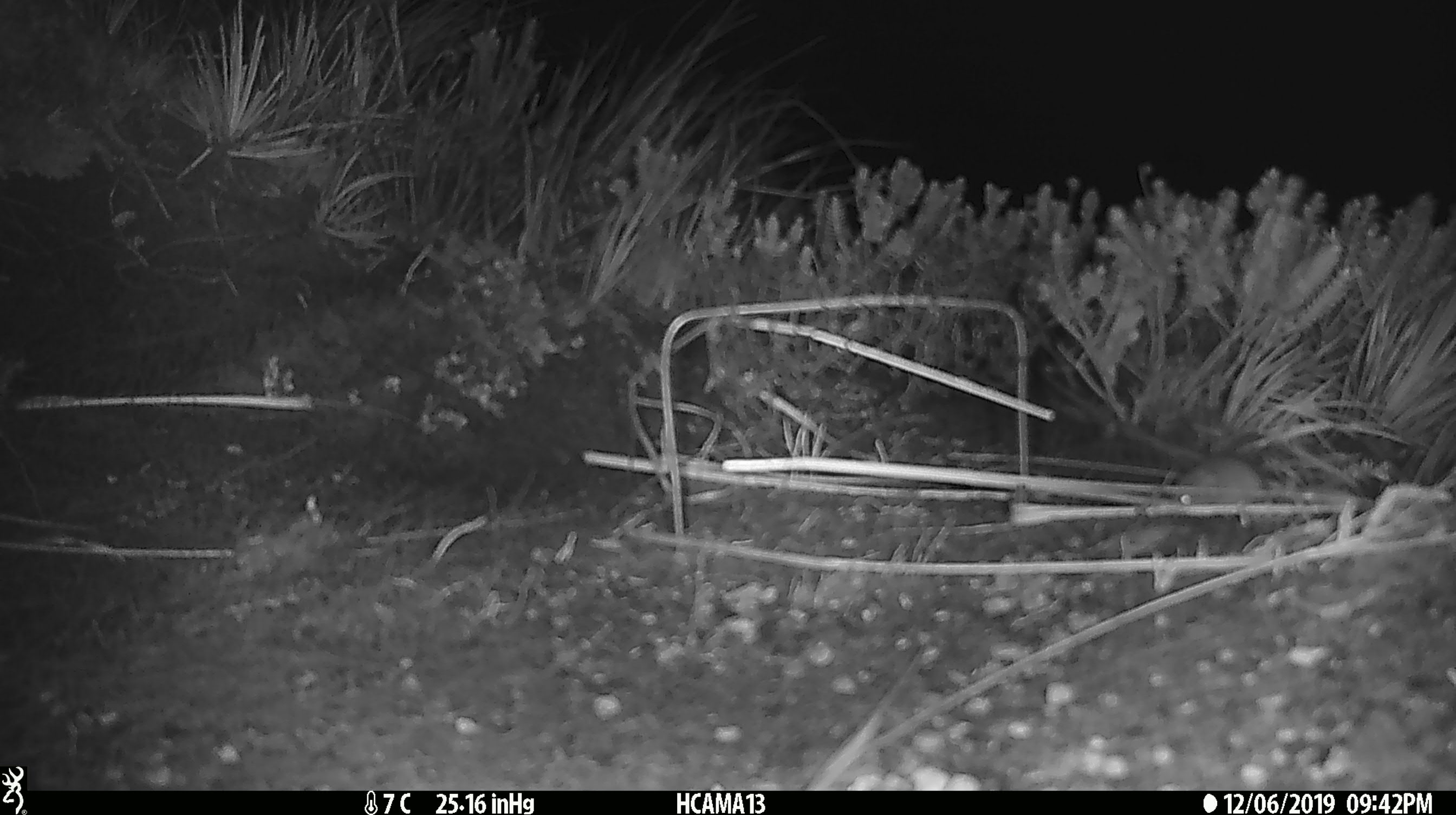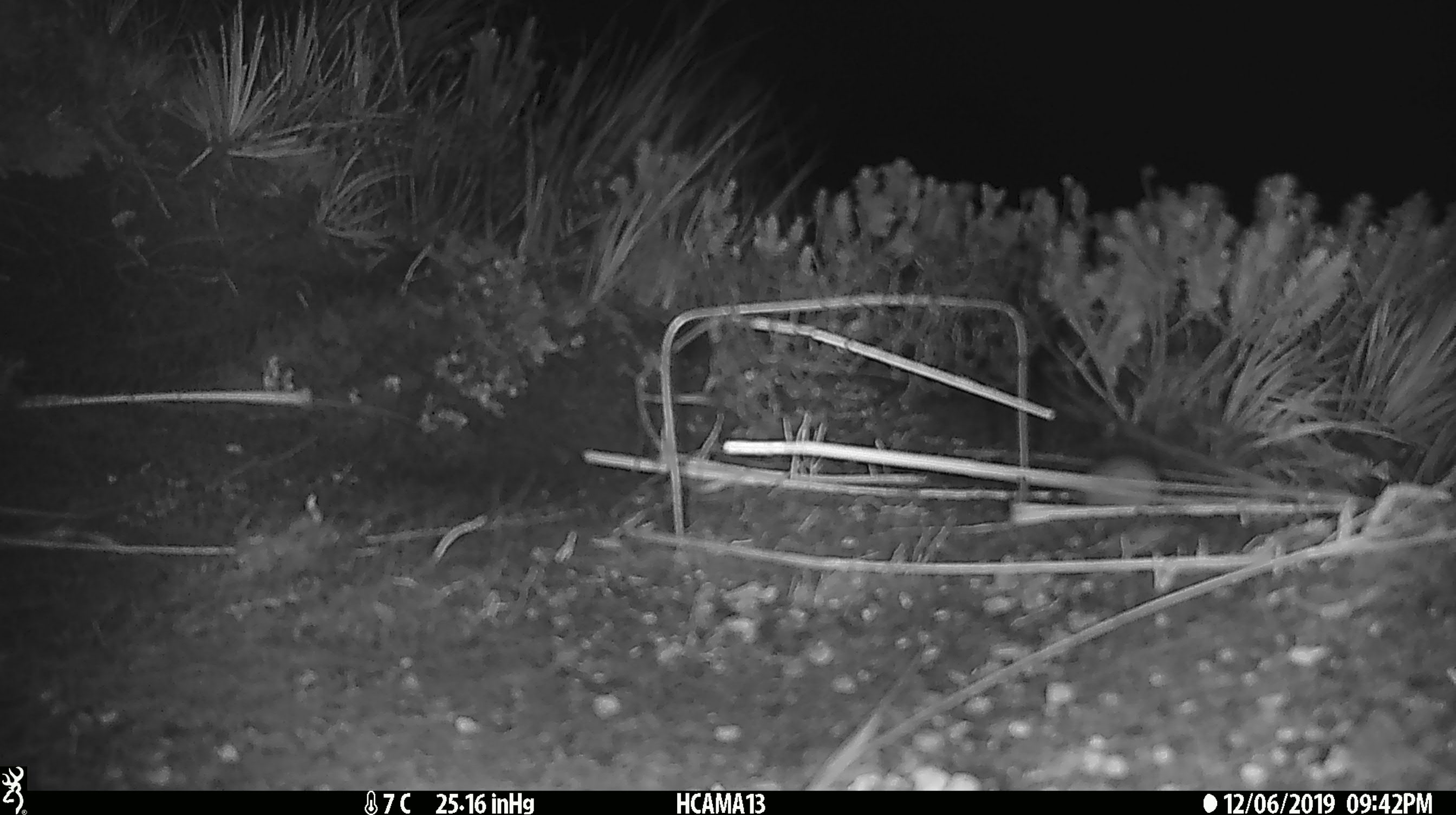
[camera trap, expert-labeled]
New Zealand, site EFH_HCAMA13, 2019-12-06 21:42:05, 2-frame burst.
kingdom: Animalia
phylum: Chordata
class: Mammalia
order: Rodentia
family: Muridae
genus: Mus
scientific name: Mus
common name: mouse